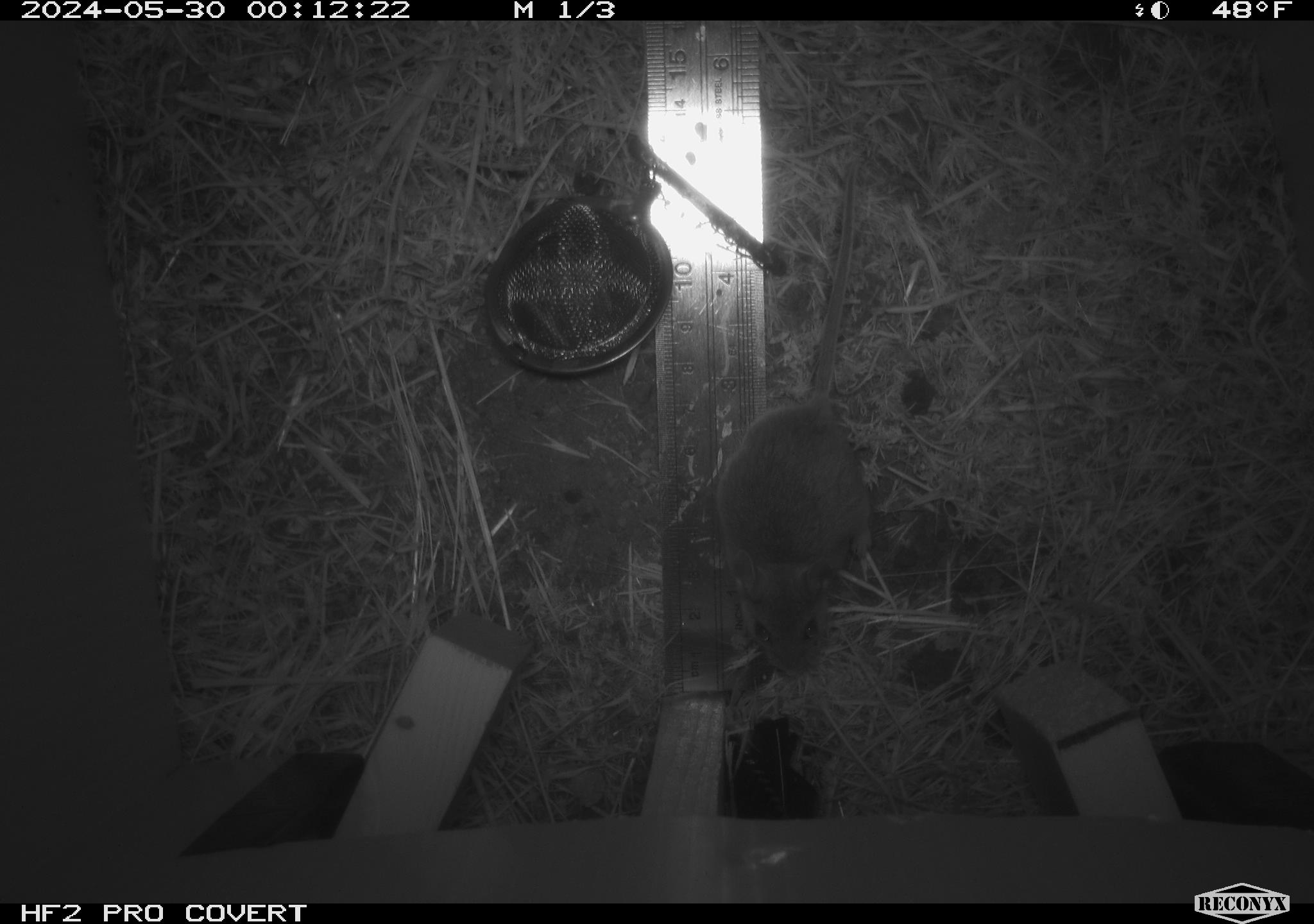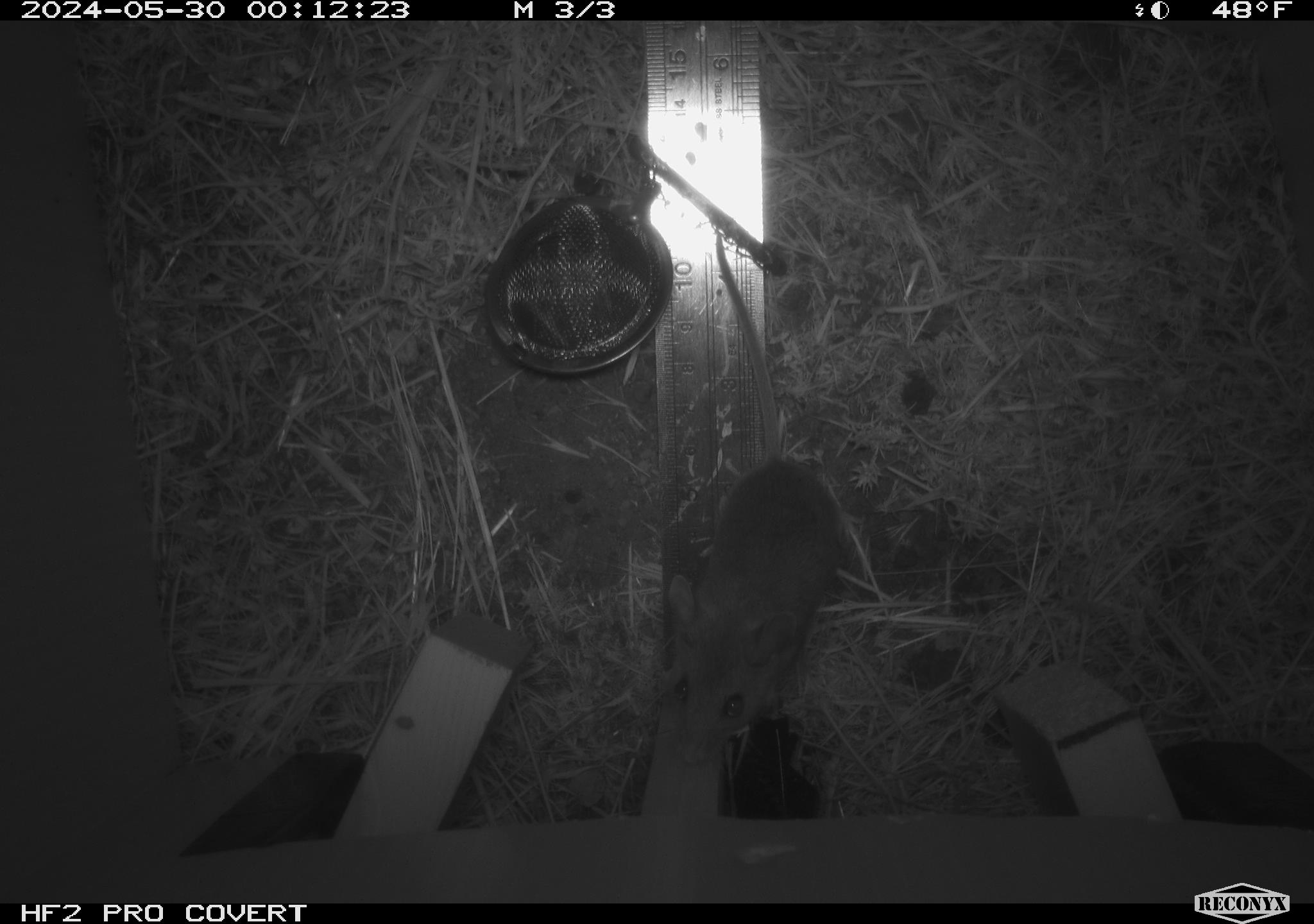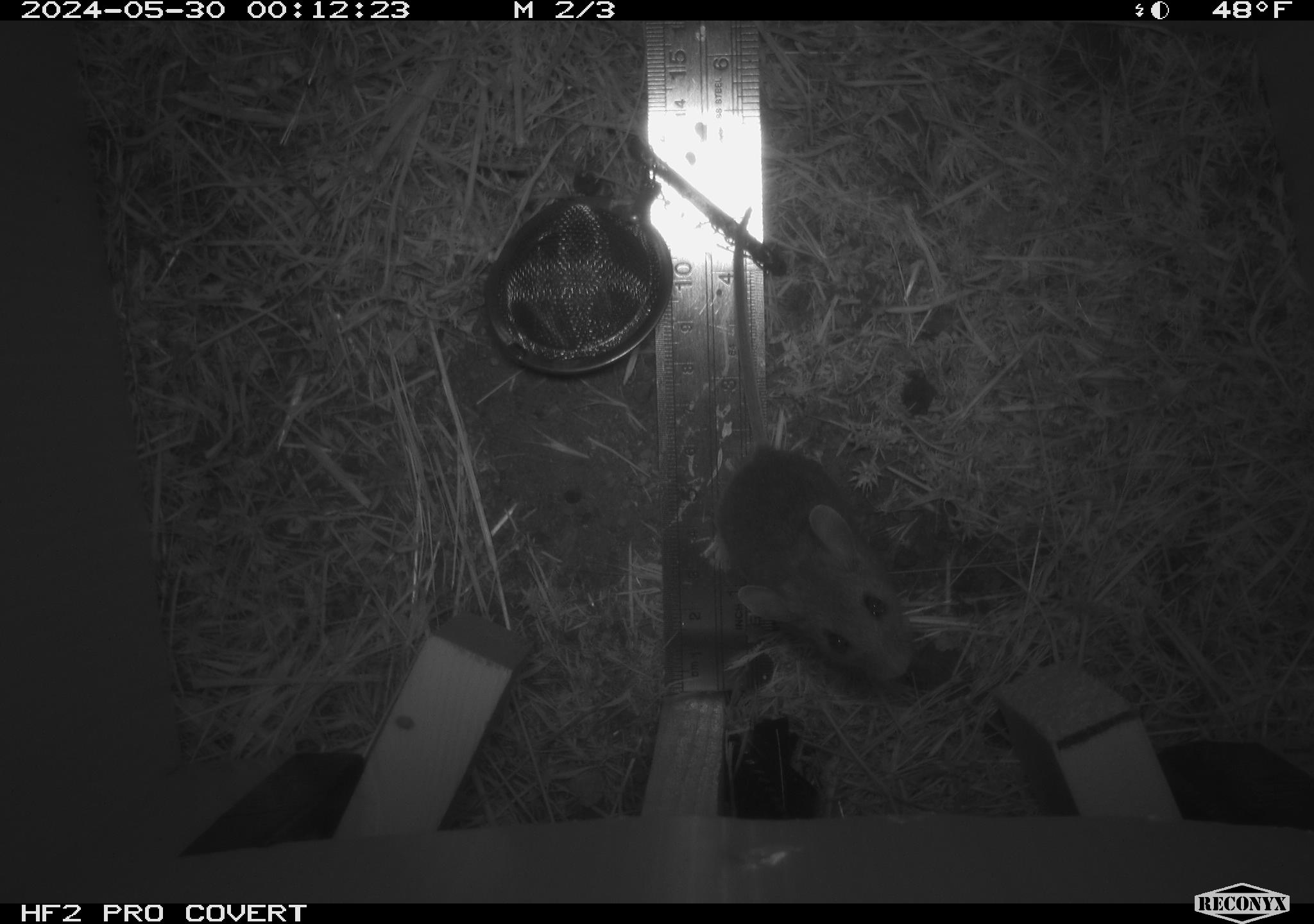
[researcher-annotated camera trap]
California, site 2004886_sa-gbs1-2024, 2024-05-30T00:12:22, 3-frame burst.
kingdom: Animalia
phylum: Chordata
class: Mammalia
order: Rodentia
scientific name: Rodentia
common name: mouse species